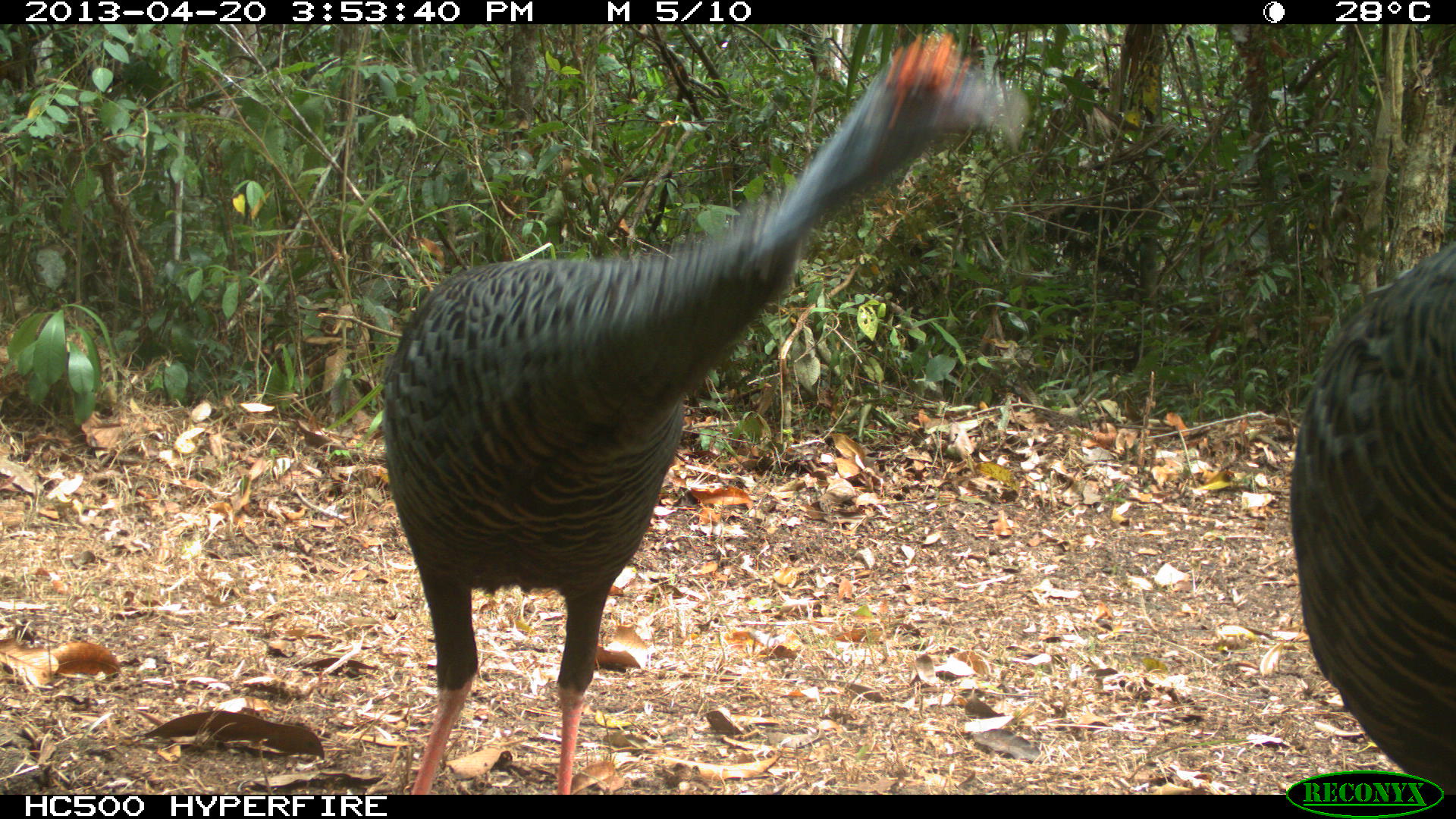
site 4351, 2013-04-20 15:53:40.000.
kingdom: Animalia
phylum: Chordata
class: Aves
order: Galliformes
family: Phasianidae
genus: Meleagris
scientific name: Meleagris ocellata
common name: ocellated turkey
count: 3